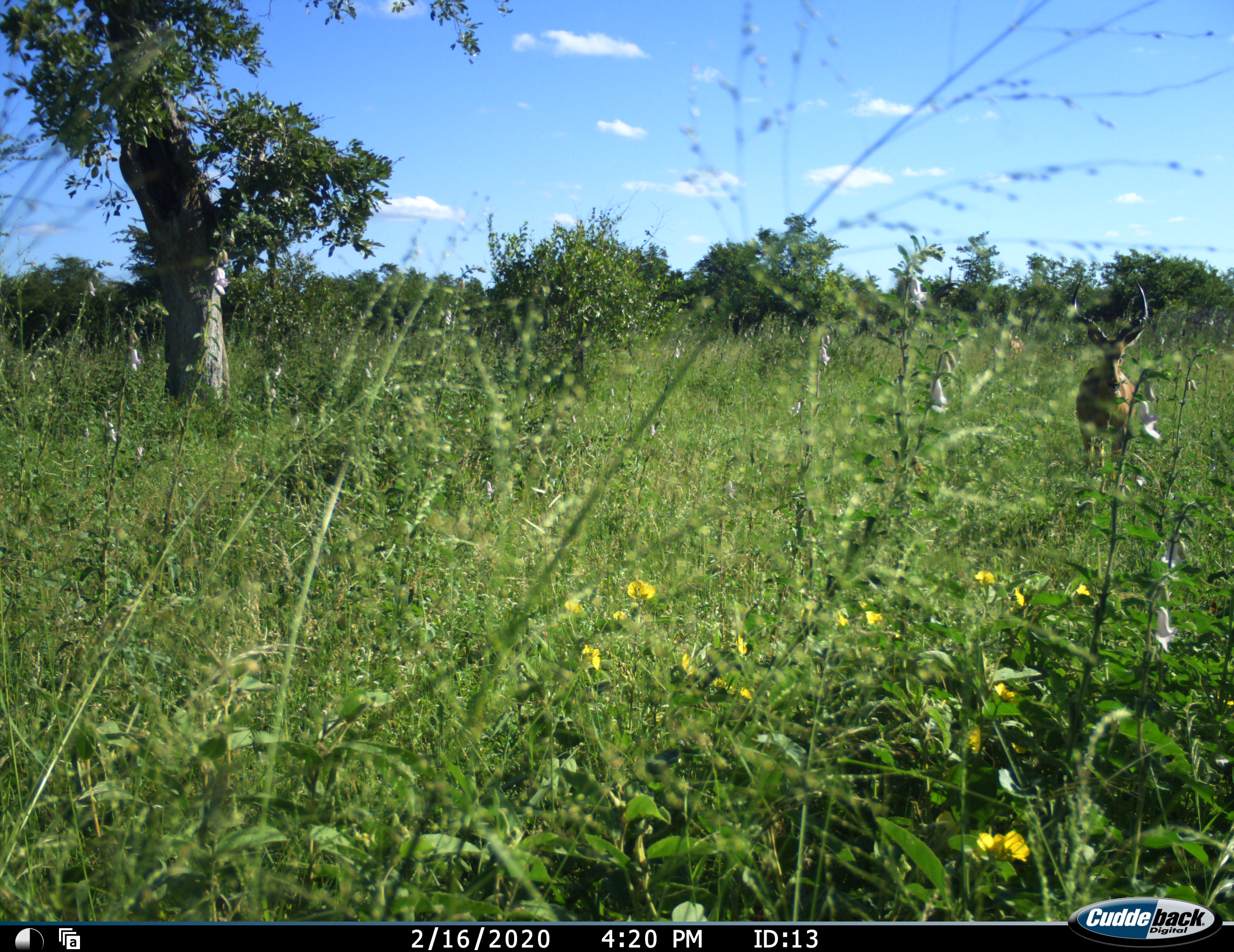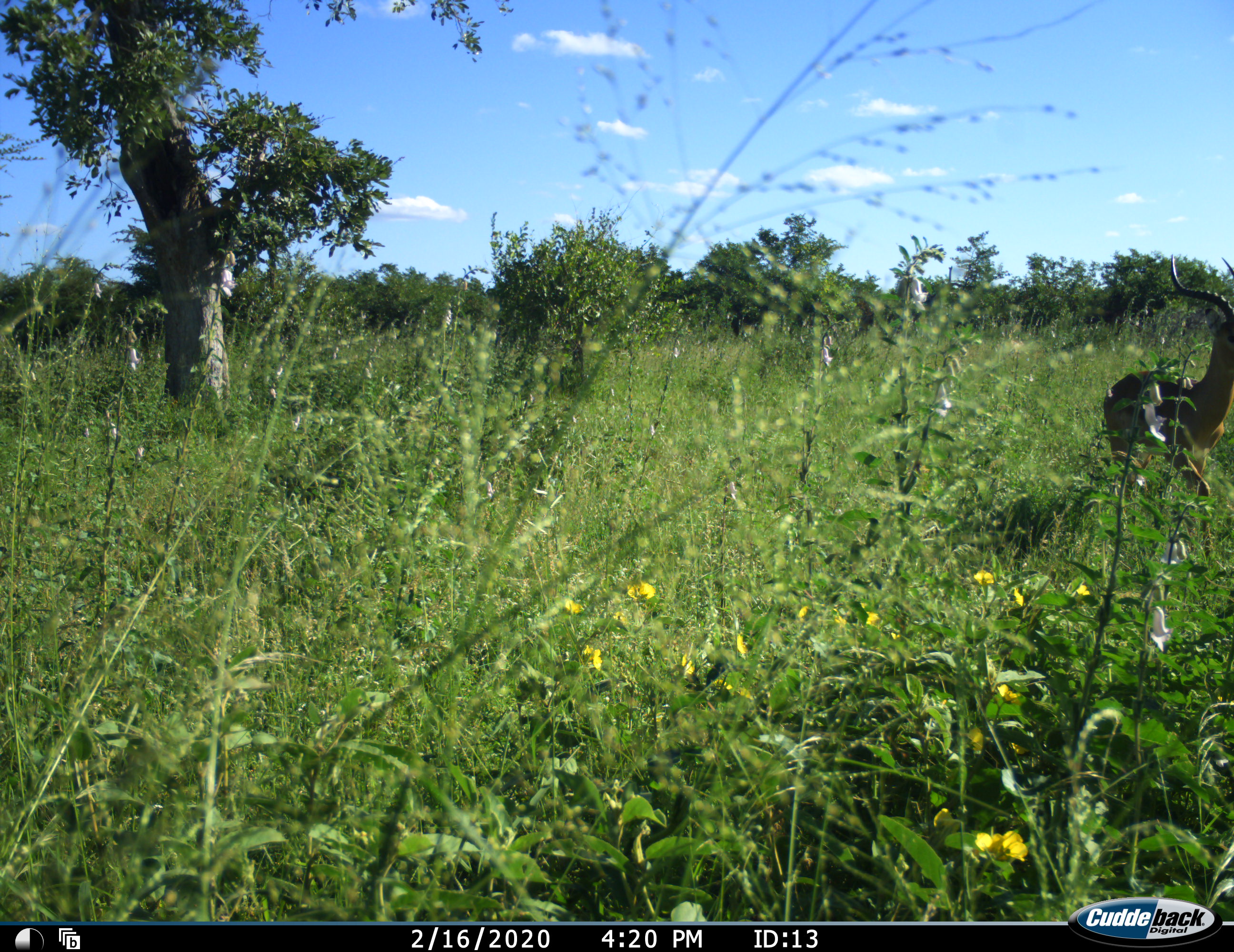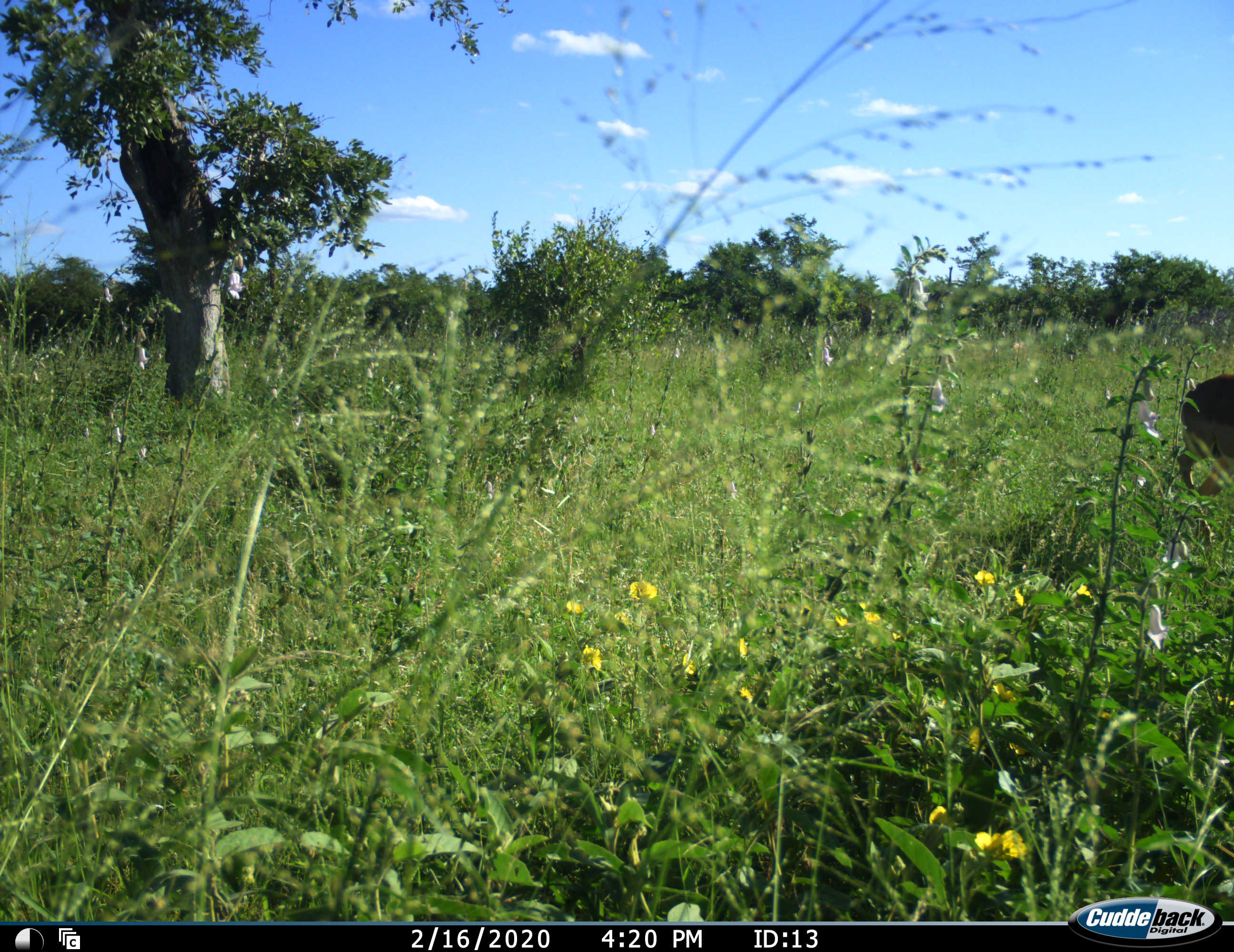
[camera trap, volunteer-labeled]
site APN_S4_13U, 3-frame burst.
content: unidentified animal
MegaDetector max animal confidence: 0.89